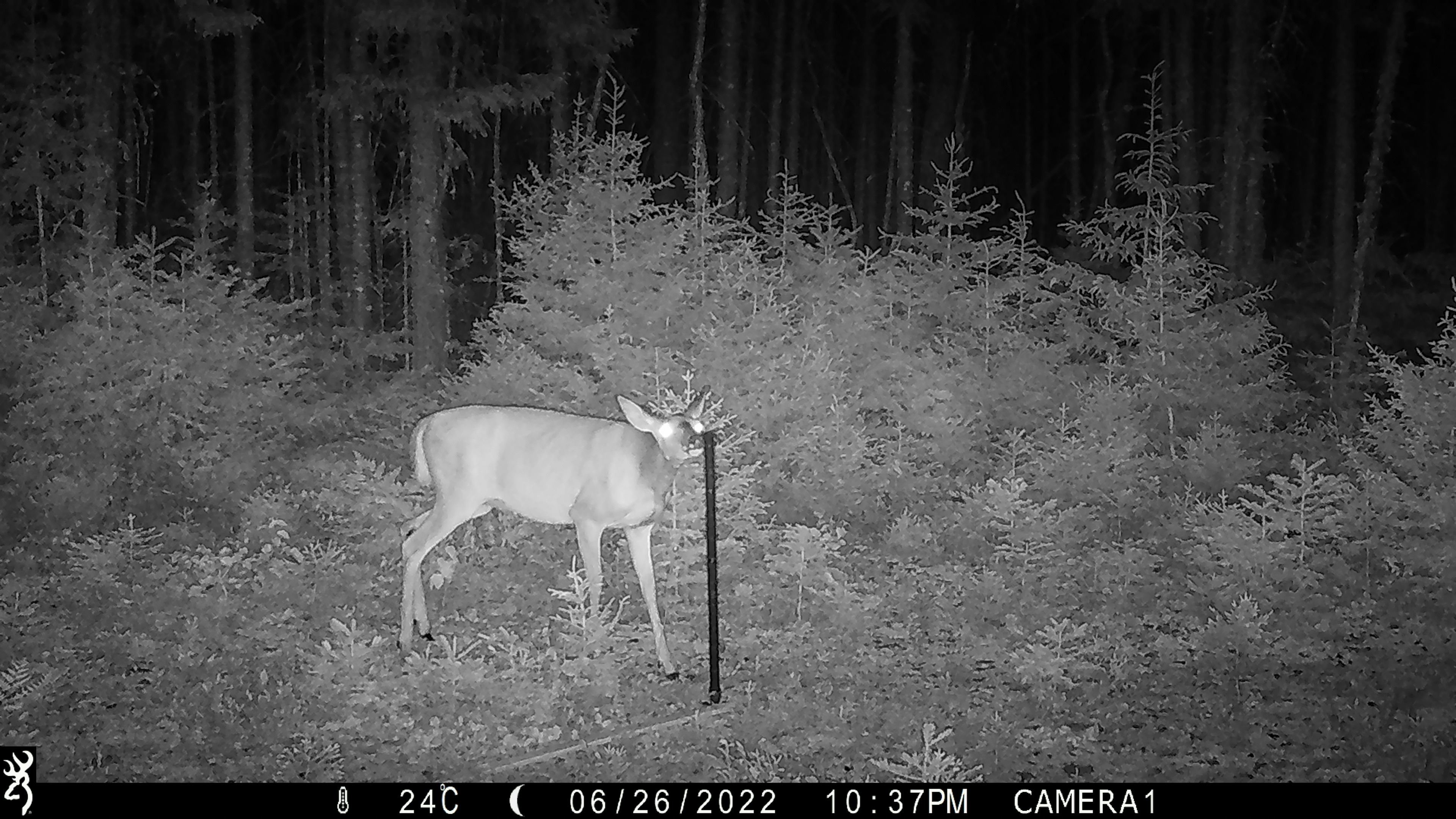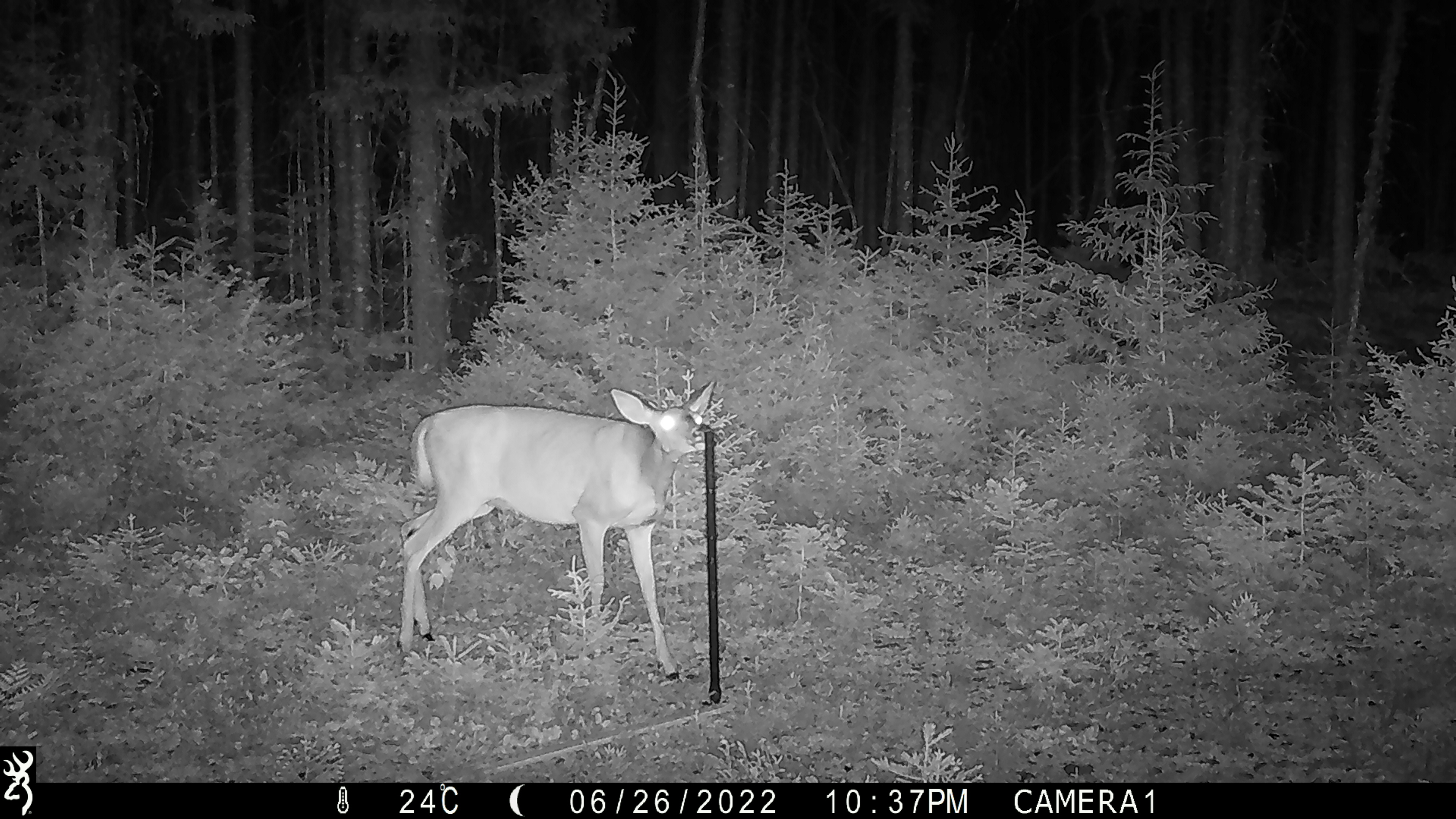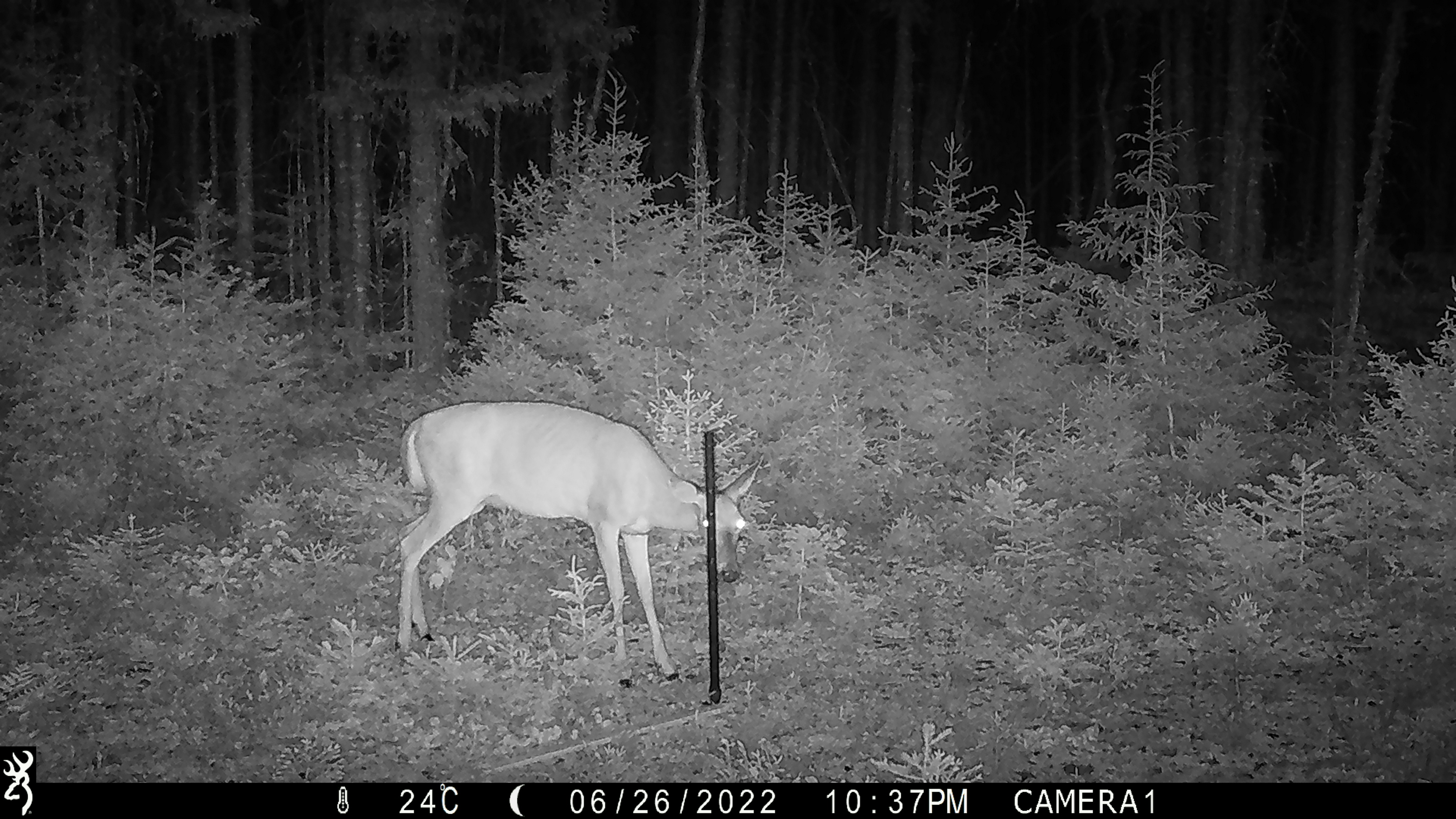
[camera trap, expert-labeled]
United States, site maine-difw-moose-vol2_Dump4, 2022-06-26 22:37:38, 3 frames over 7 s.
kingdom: Animalia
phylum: Chordata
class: Mammalia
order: Artiodactyla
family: Cervidae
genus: Odocoileus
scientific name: Odocoileus virginianus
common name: white-tailed deer